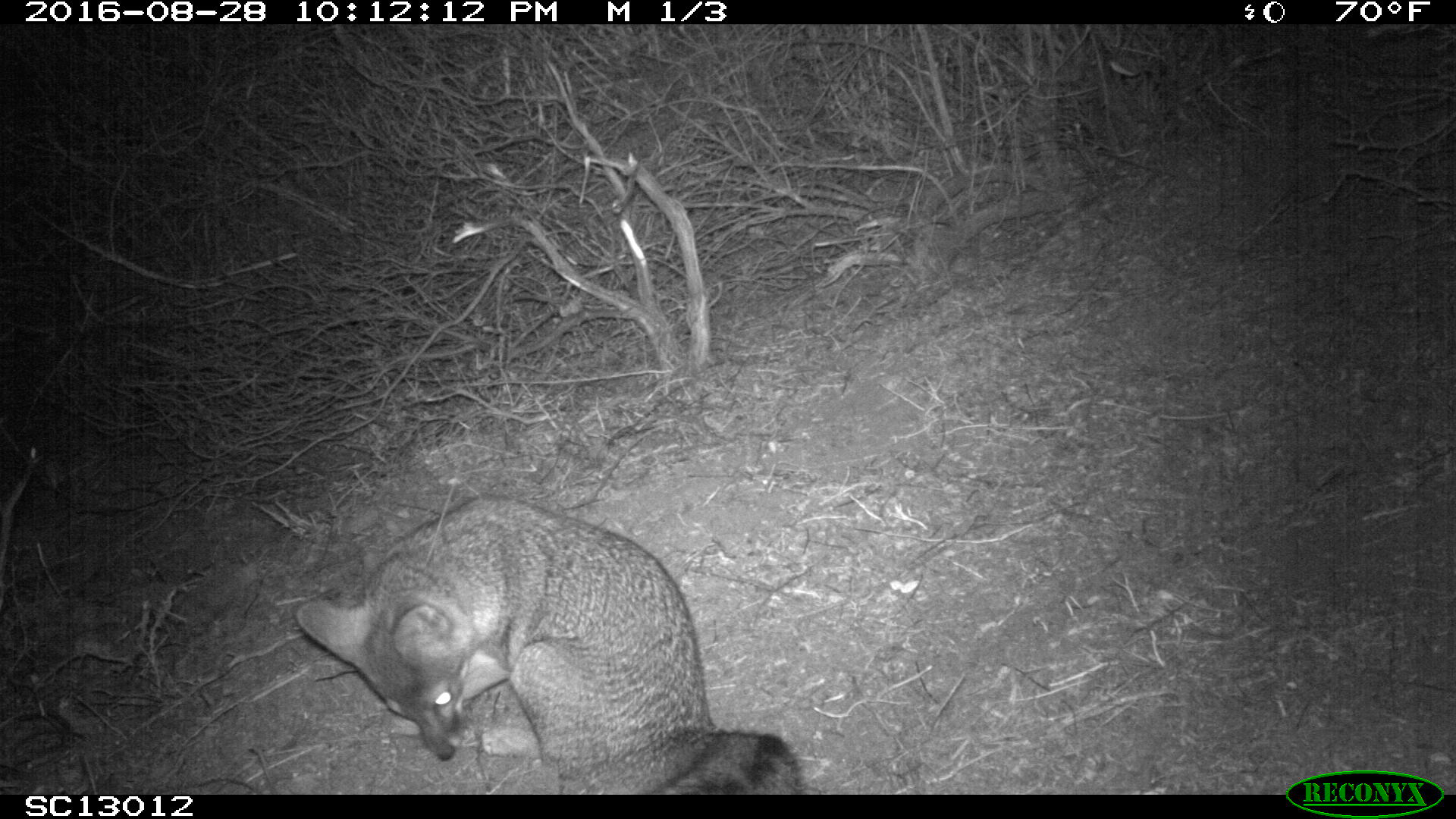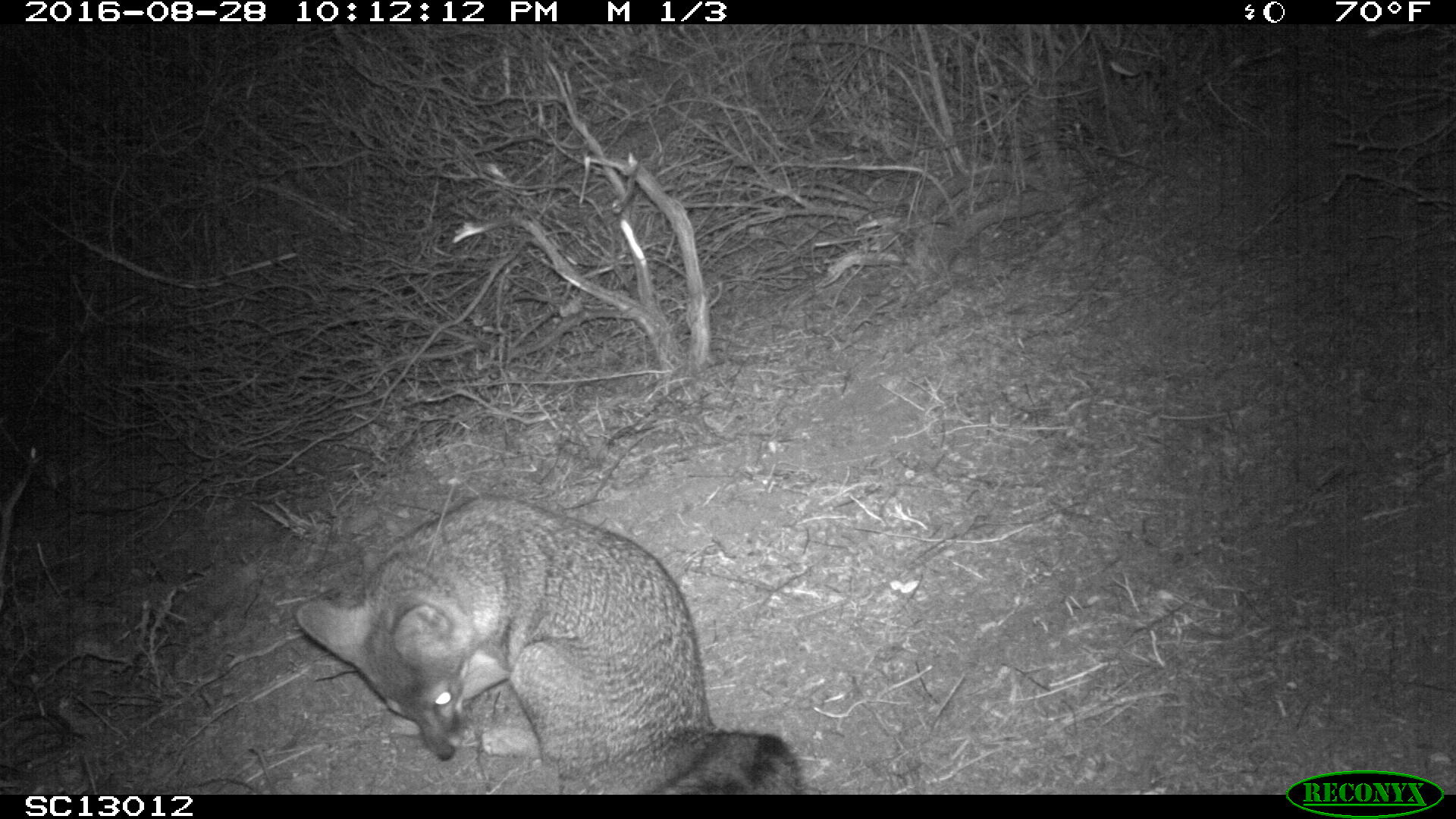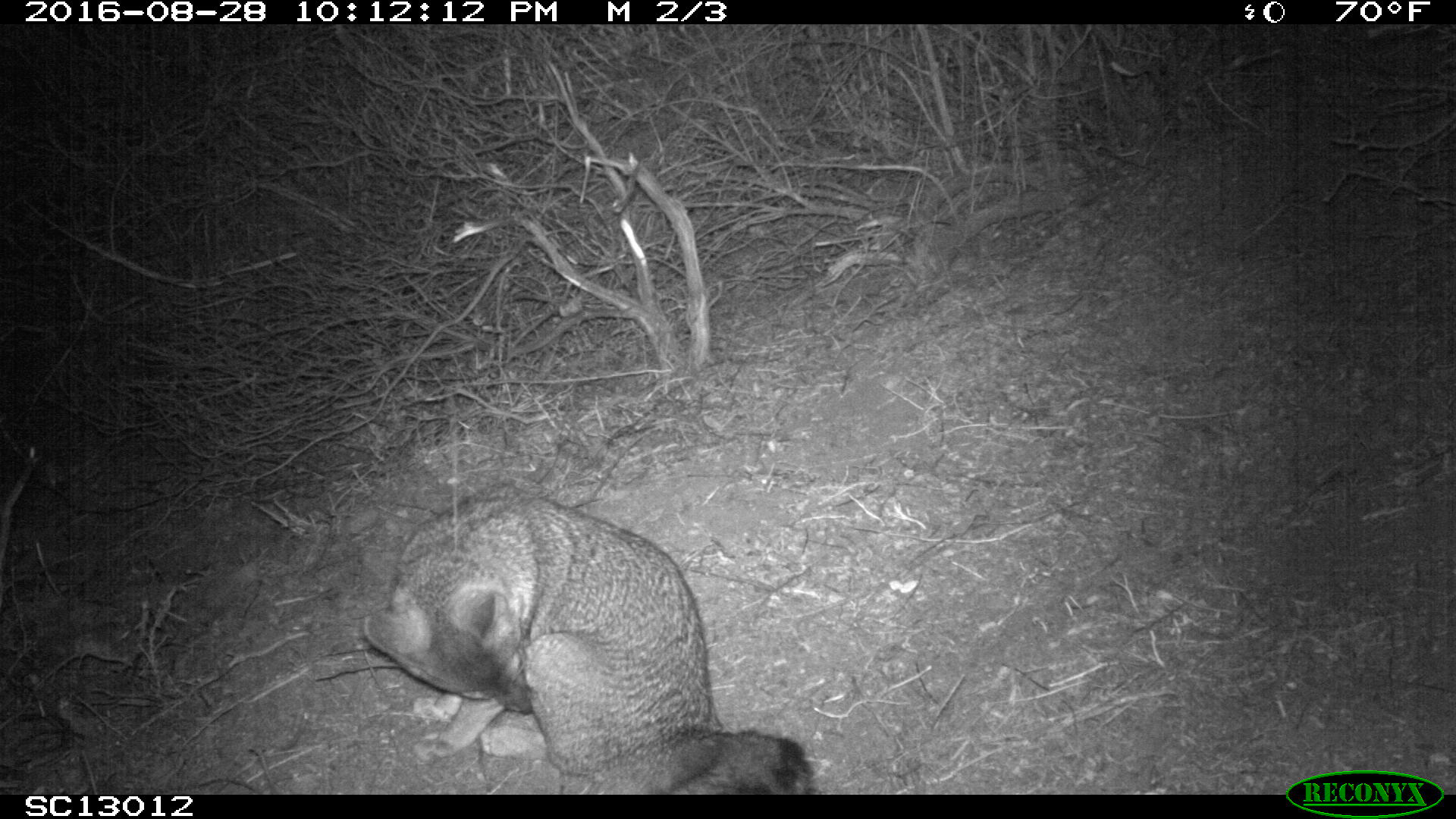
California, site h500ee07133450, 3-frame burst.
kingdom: Animalia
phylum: Chordata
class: Mammalia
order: Carnivora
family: Canidae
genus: Urocyon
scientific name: Urocyon littoralis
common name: island fox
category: fox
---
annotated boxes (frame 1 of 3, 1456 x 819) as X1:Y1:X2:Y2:
fox: 295:495:810:794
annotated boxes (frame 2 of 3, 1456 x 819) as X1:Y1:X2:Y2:
fox: 299:495:808:791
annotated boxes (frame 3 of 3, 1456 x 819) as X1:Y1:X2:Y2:
fox: 361:482:815:793